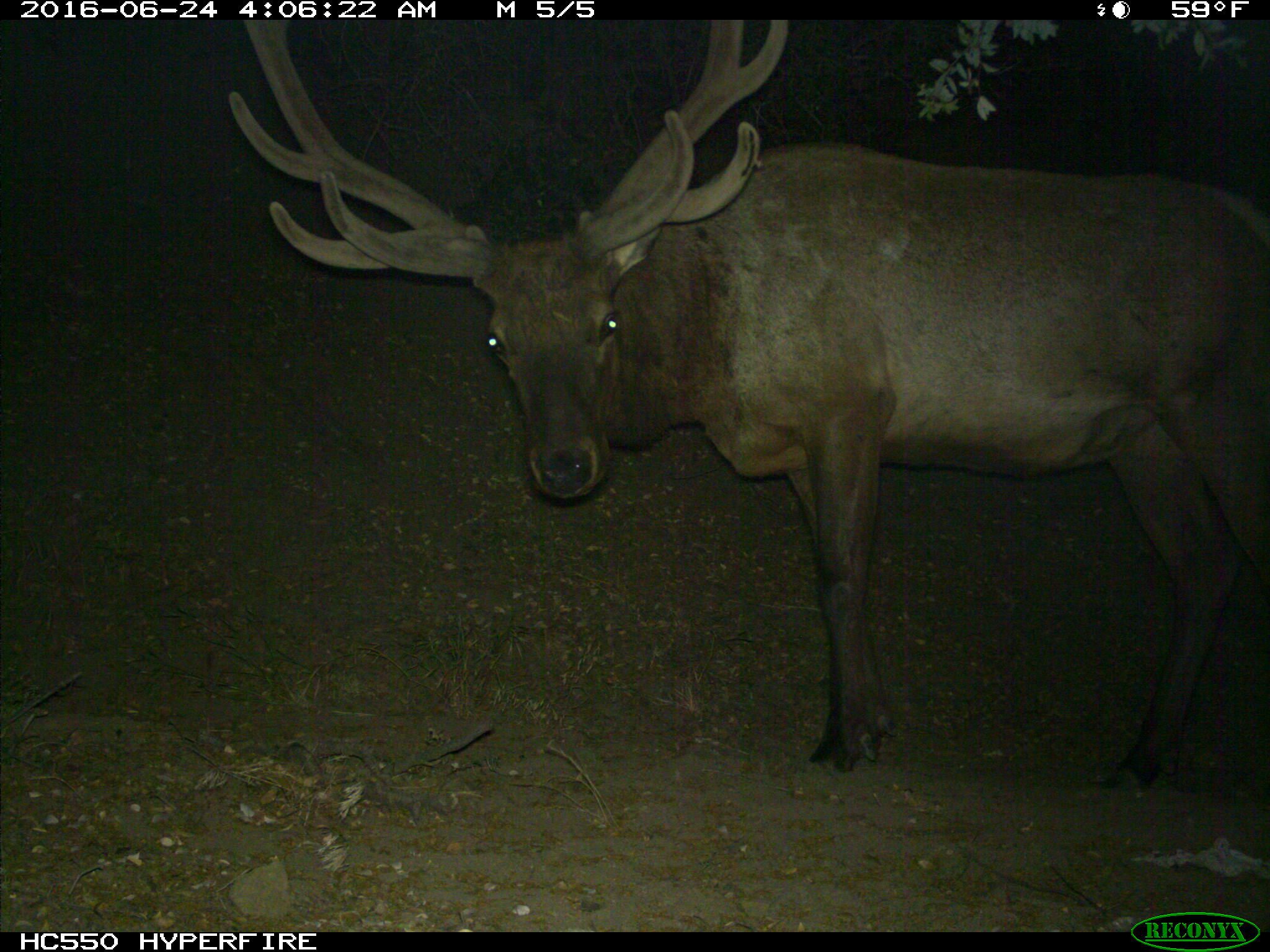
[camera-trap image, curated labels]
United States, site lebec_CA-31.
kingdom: Animalia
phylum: Chordata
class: Mammalia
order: Artiodactyla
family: Cervidae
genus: Cervus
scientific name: Cervus canadensis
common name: elk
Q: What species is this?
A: Cervus canadensis (elk).